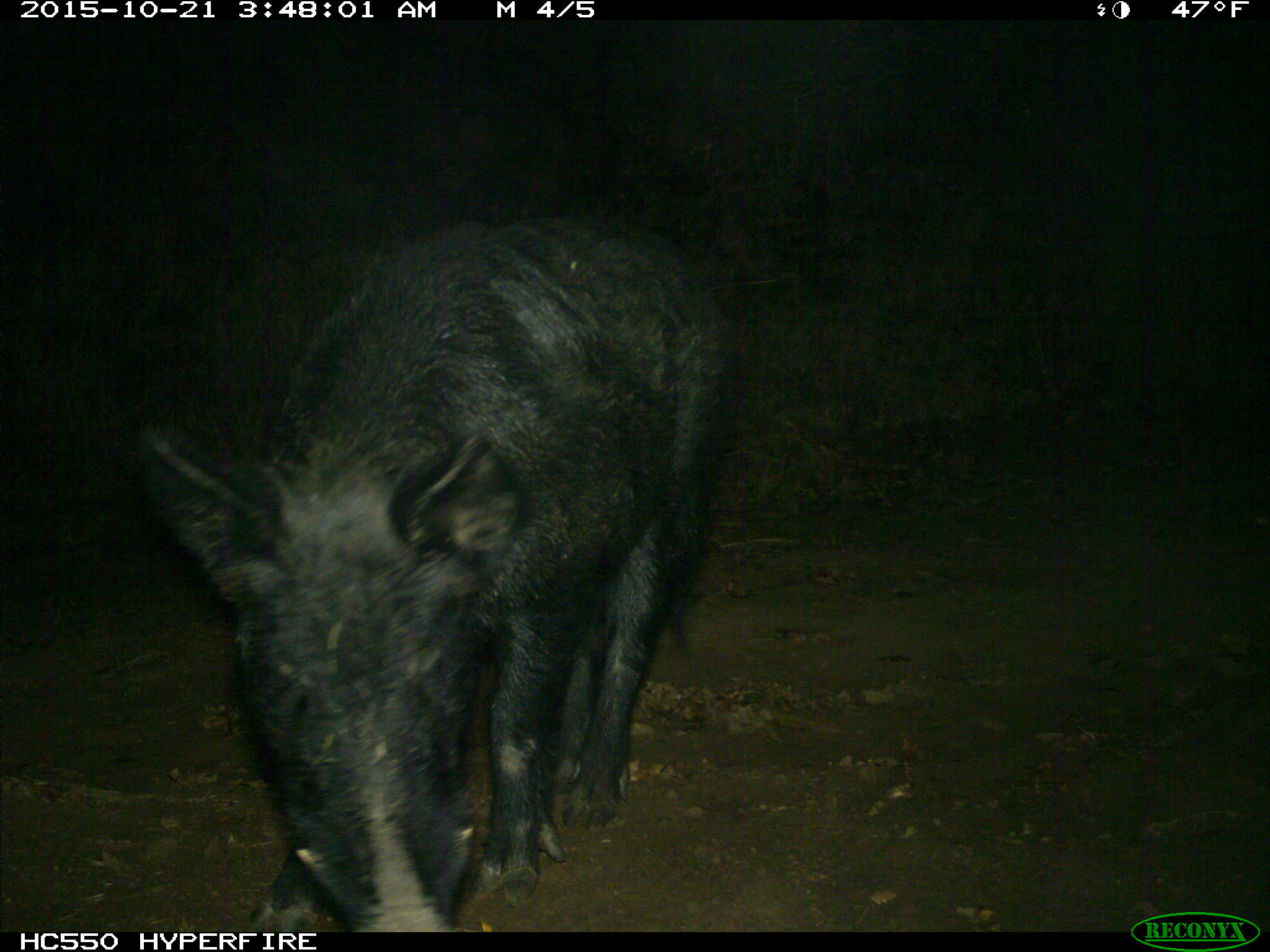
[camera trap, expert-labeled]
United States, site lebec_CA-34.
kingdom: Animalia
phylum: Chordata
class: Mammalia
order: Artiodactyla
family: Suidae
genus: Sus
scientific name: Sus scrofa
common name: wild boar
Sus scrofa (wild boar).